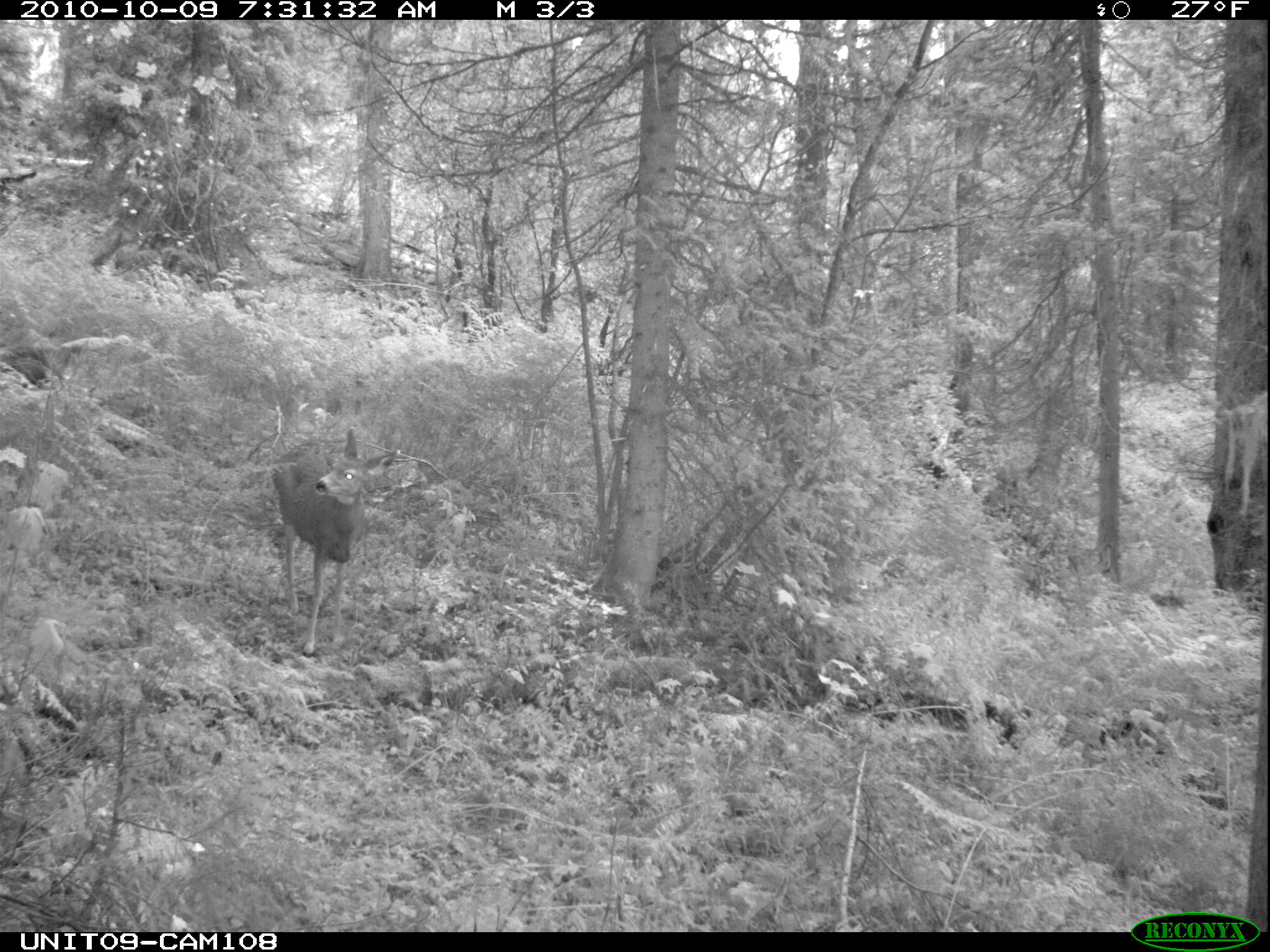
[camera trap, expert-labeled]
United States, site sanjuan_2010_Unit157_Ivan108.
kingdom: Animalia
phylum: Chordata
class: Mammalia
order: Artiodactyla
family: Cervidae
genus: Odocoileus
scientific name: Odocoileus hemionus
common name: mule deer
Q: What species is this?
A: Odocoileus hemionus (mule deer).